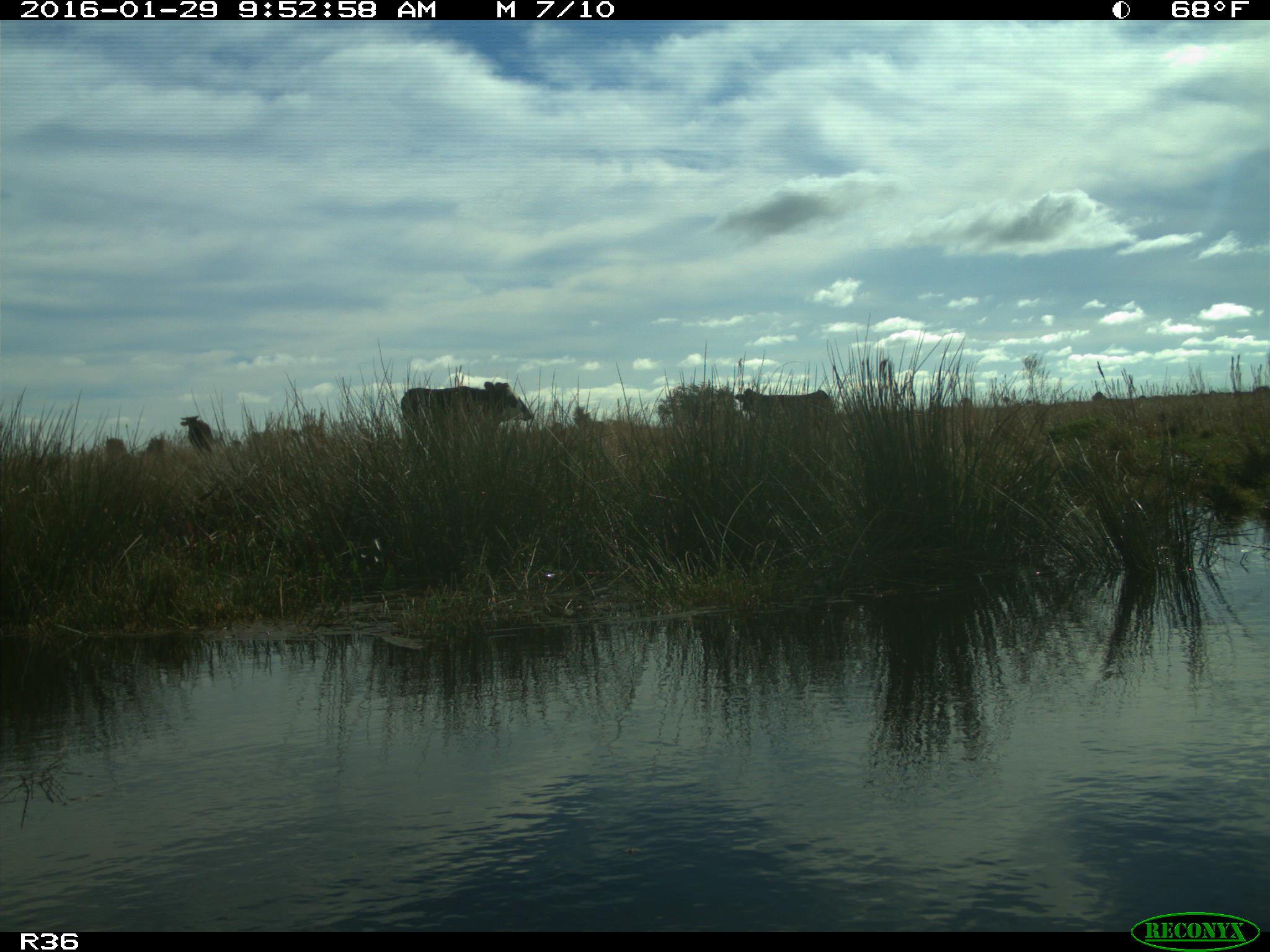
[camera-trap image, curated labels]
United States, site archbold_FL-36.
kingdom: Animalia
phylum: Chordata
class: Mammalia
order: Artiodactyla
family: Bovidae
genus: Bos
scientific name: Bos taurus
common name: domestic cow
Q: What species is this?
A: Bos taurus (domestic cow).